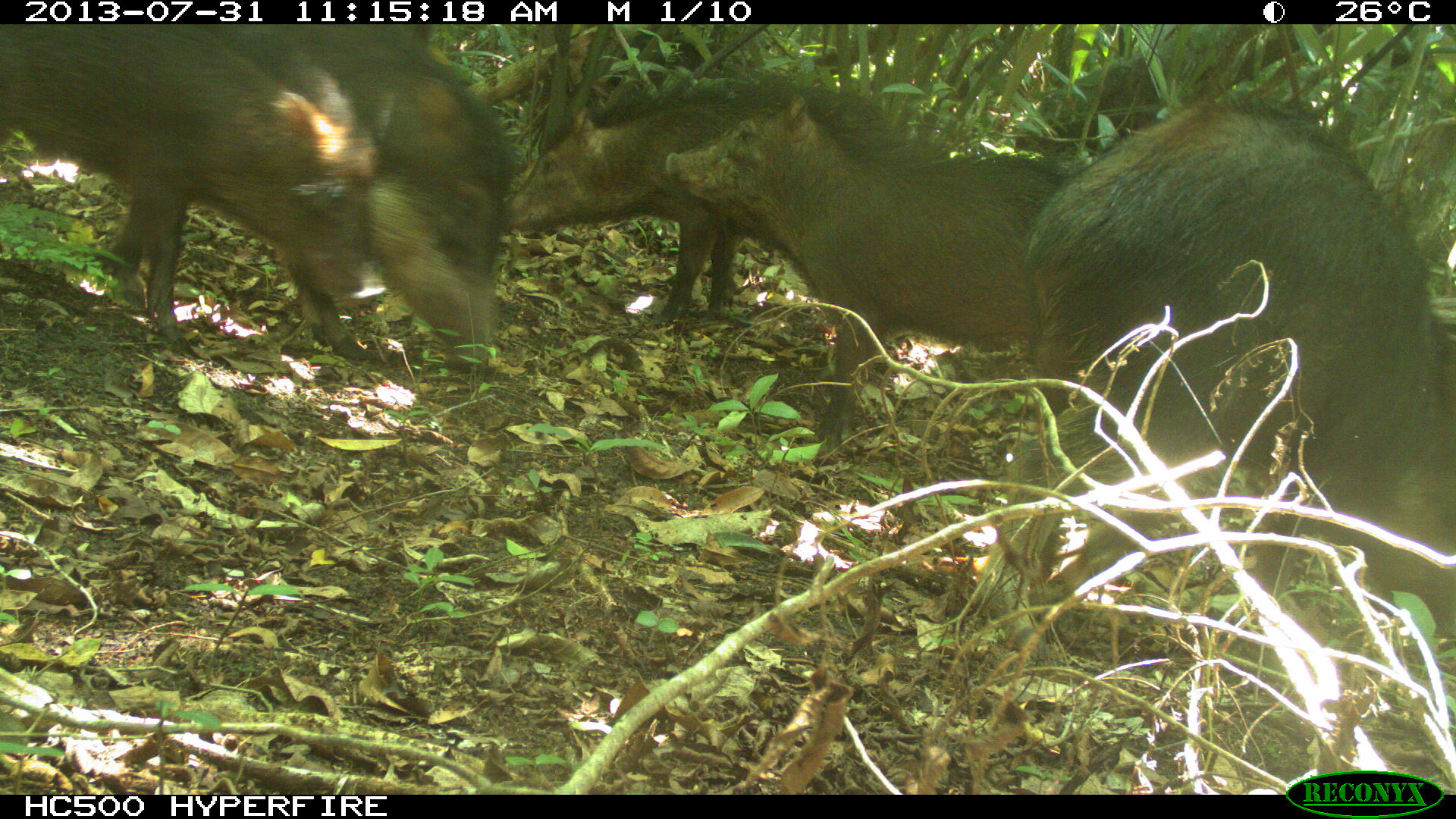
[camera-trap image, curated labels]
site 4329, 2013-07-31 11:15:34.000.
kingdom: Animalia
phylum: Chordata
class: Mammalia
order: Artiodactyla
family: Tayassuidae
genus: Tayassu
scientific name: Tayassu pecari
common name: white-lipped peccary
Tayassu pecari (white-lipped peccary), count 10.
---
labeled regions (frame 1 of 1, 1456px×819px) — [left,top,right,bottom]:
tayassu pecari: [1024,88,1455,627]; [660,89,1074,463]; [0,23,383,348]; [201,21,523,371]; [497,68,907,318]